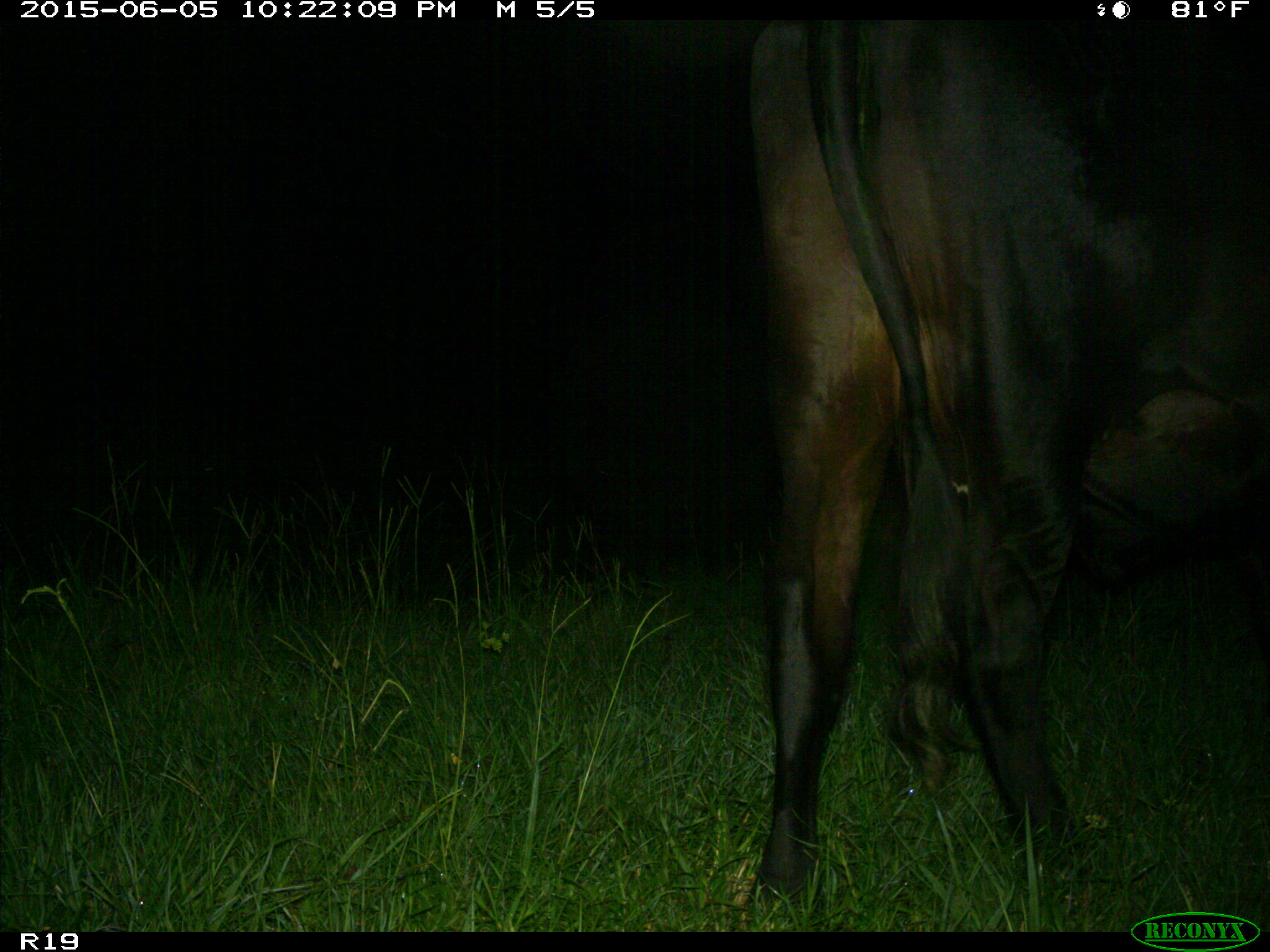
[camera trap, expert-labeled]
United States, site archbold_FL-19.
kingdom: Animalia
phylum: Chordata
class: Mammalia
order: Artiodactyla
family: Bovidae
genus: Bos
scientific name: Bos taurus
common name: domestic cow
Bos taurus (domestic cow).